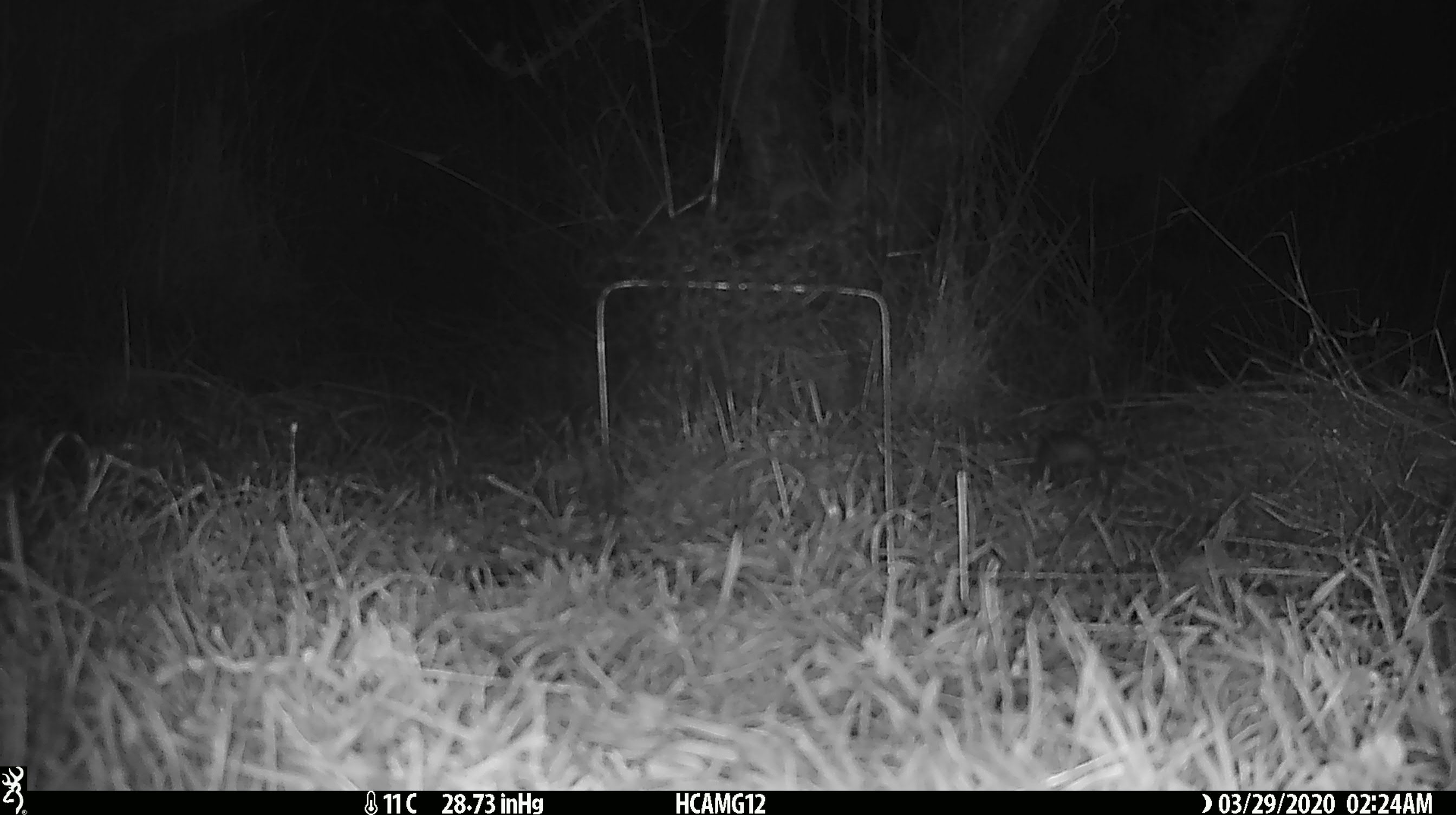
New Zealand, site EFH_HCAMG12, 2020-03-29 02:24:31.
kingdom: Animalia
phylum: Chordata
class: Mammalia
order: Rodentia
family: Muridae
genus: Mus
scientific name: Mus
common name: mouse